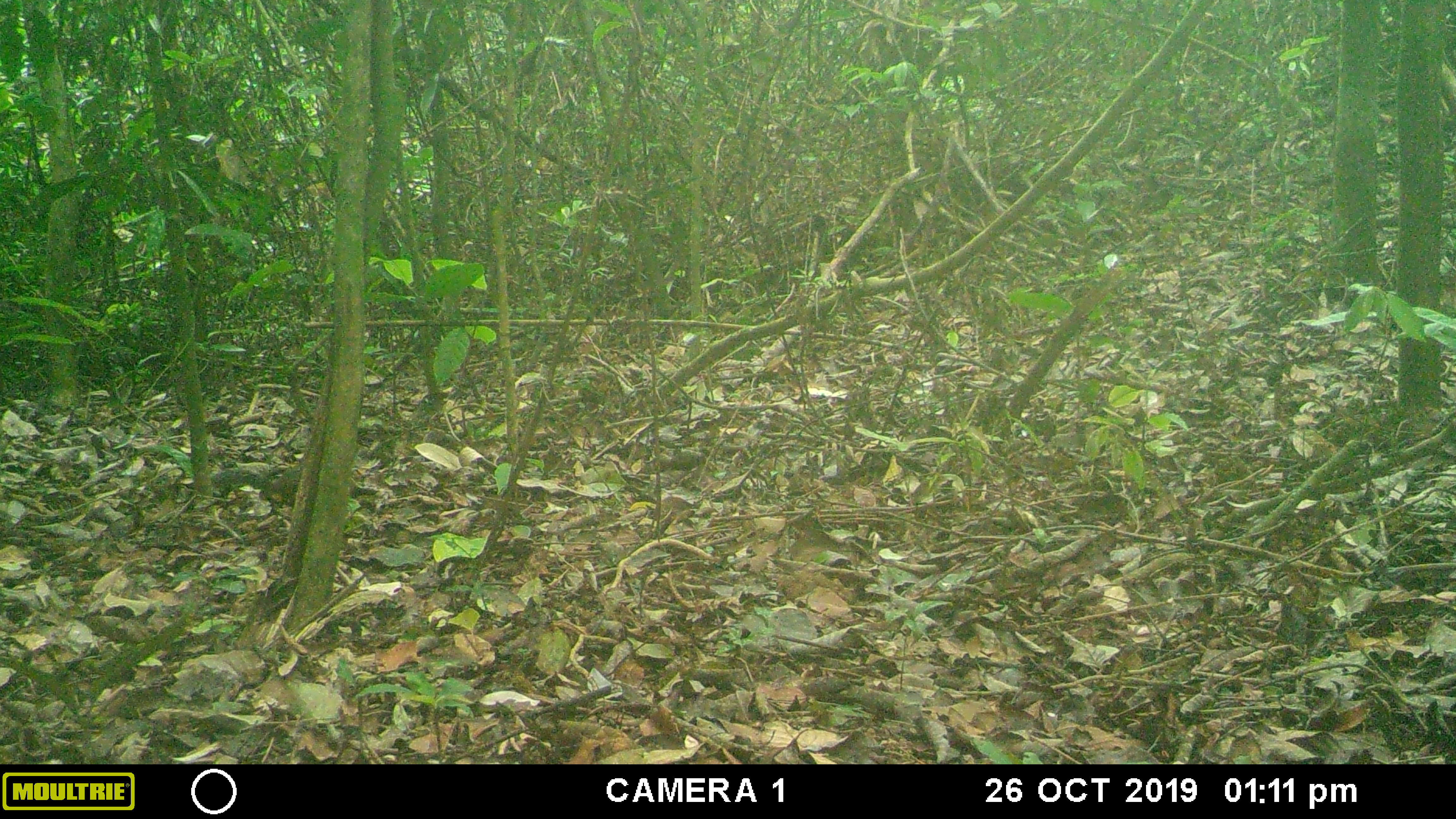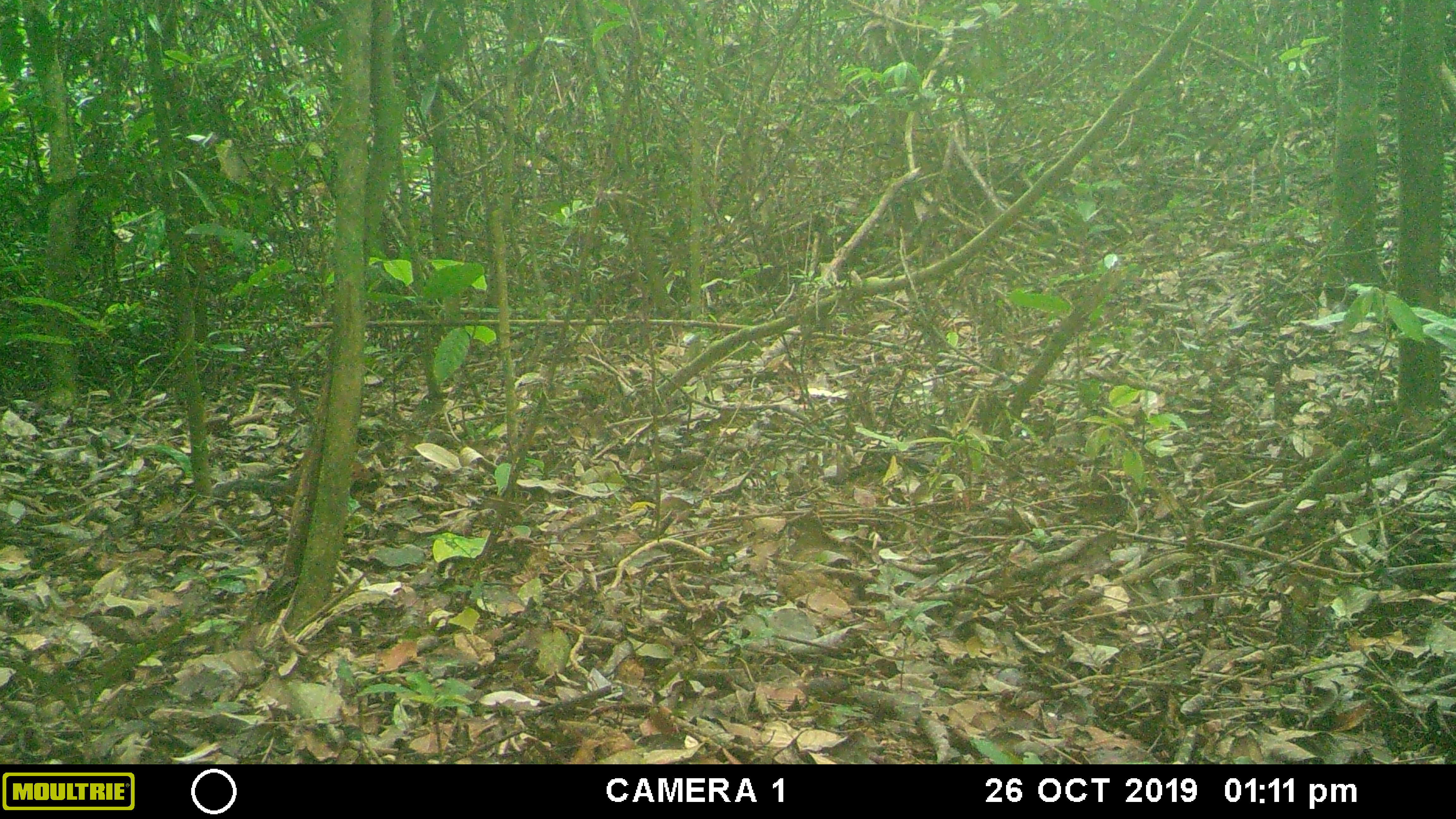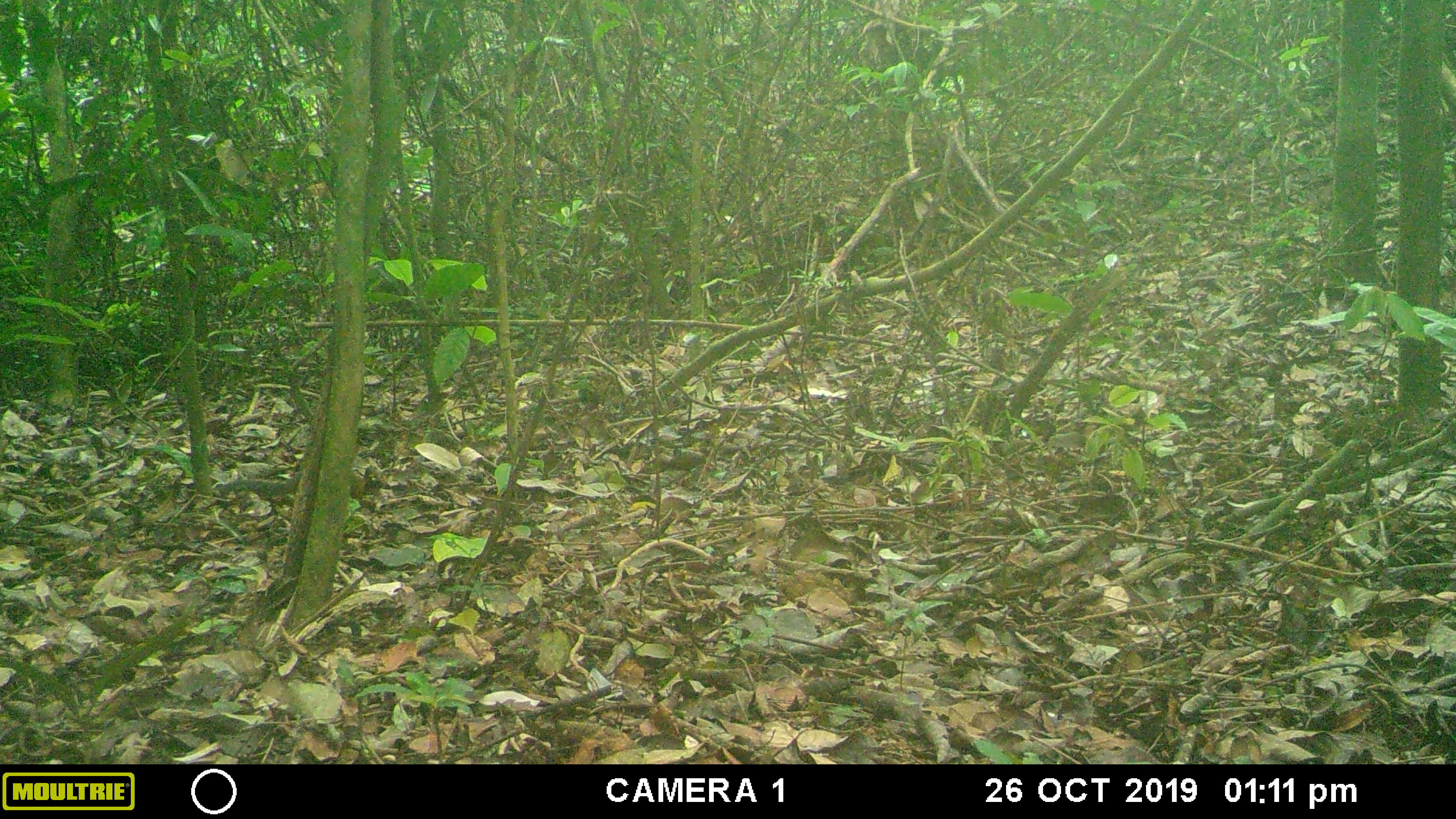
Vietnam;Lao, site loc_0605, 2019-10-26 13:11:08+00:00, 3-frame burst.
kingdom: Animalia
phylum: Chordata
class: Mammalia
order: Rodentia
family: Sciuridae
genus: Dremomys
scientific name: Dremomys rufigenis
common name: red-cheeked squirrel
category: red cheeked squirrel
Red cheeked squirrel (red-cheeked squirrel) (Dremomys rufigenis). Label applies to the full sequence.